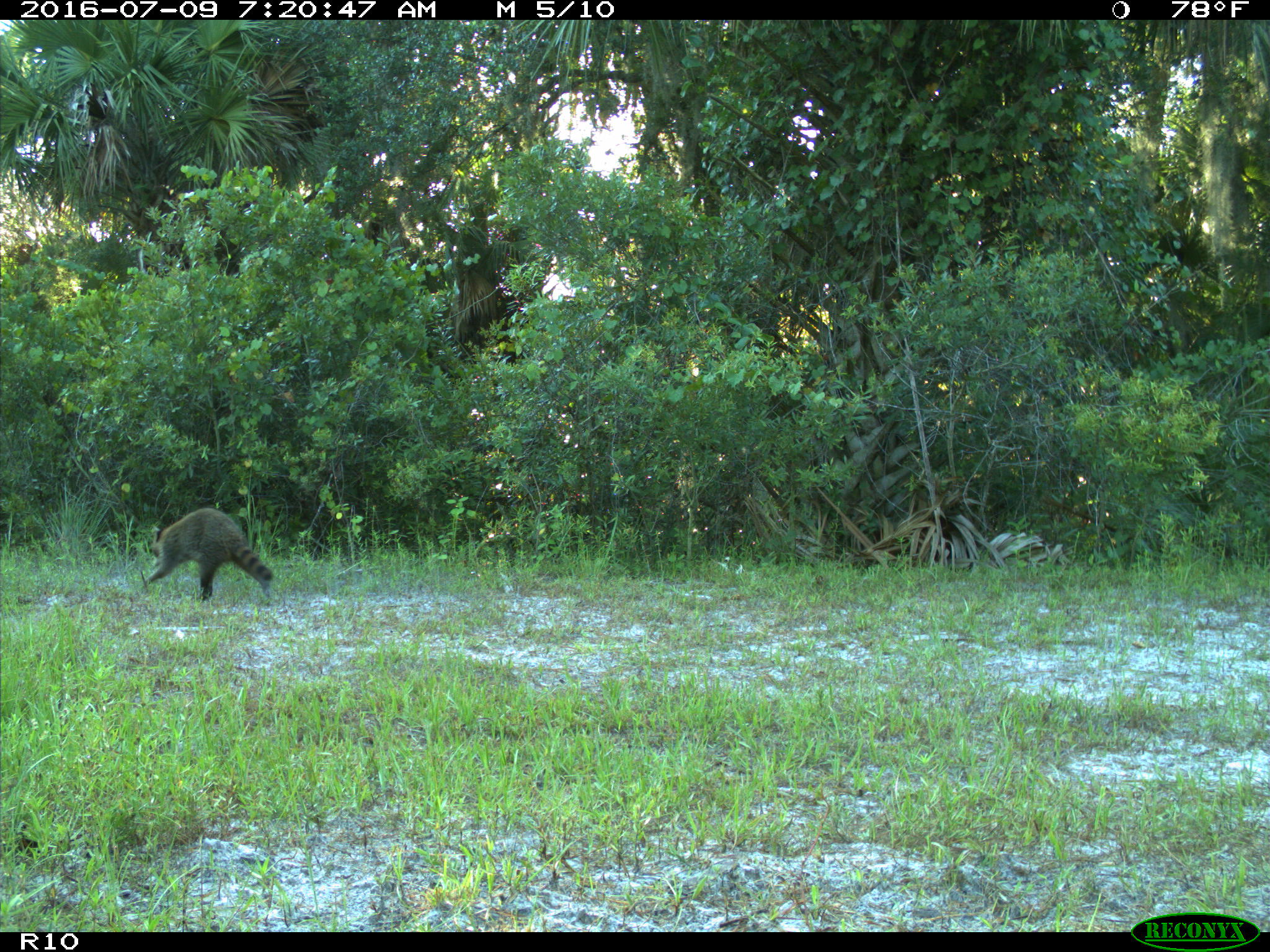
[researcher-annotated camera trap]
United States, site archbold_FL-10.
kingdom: Animalia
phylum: Chordata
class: Mammalia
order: Carnivora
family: Procyonidae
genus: Procyon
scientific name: Procyon lotor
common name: common raccoon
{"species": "Procyon lotor (common raccoon)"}